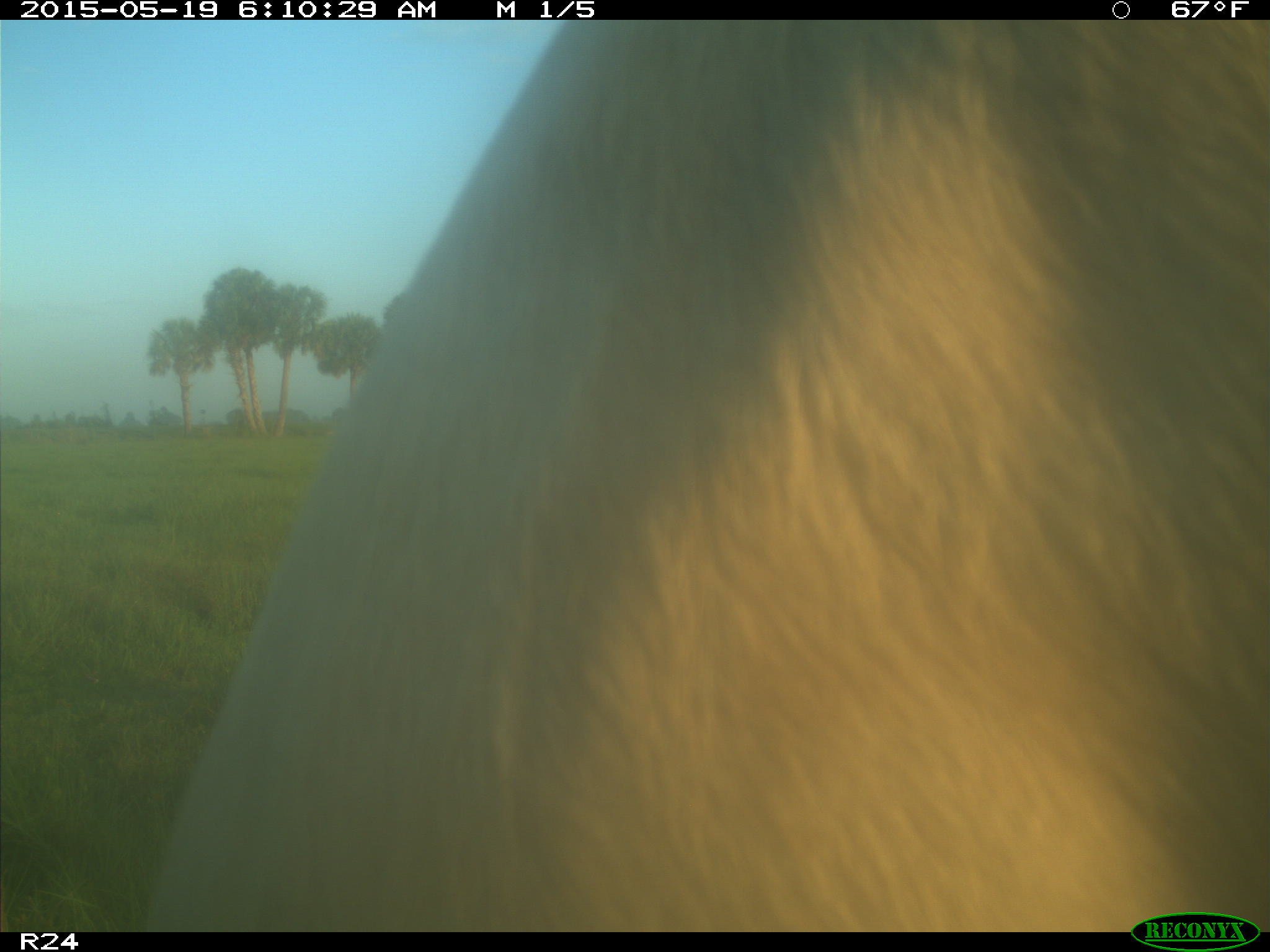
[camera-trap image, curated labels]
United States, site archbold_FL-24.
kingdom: Animalia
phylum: Chordata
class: Mammalia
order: Artiodactyla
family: Bovidae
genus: Bos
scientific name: Bos taurus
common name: domestic cow